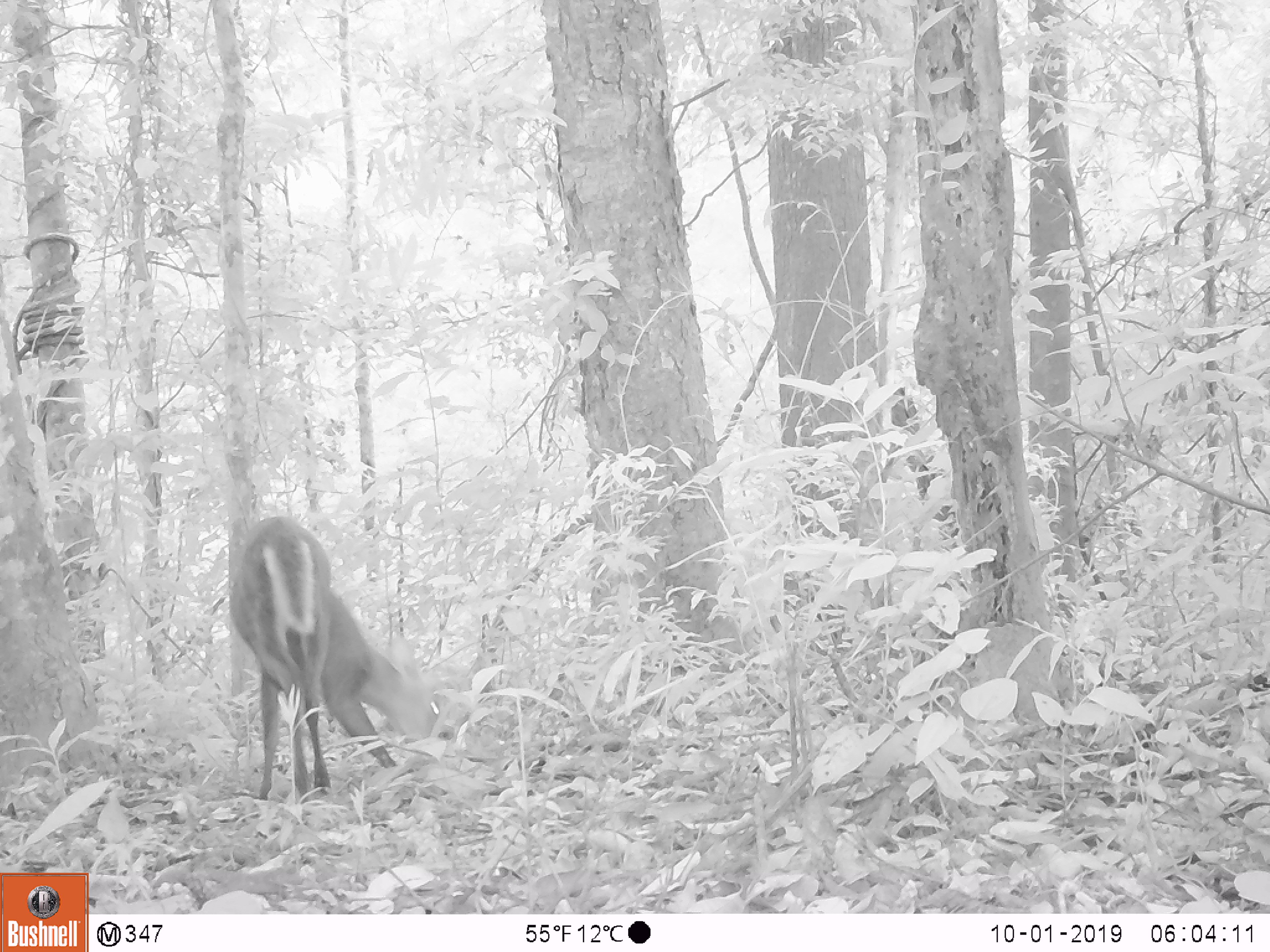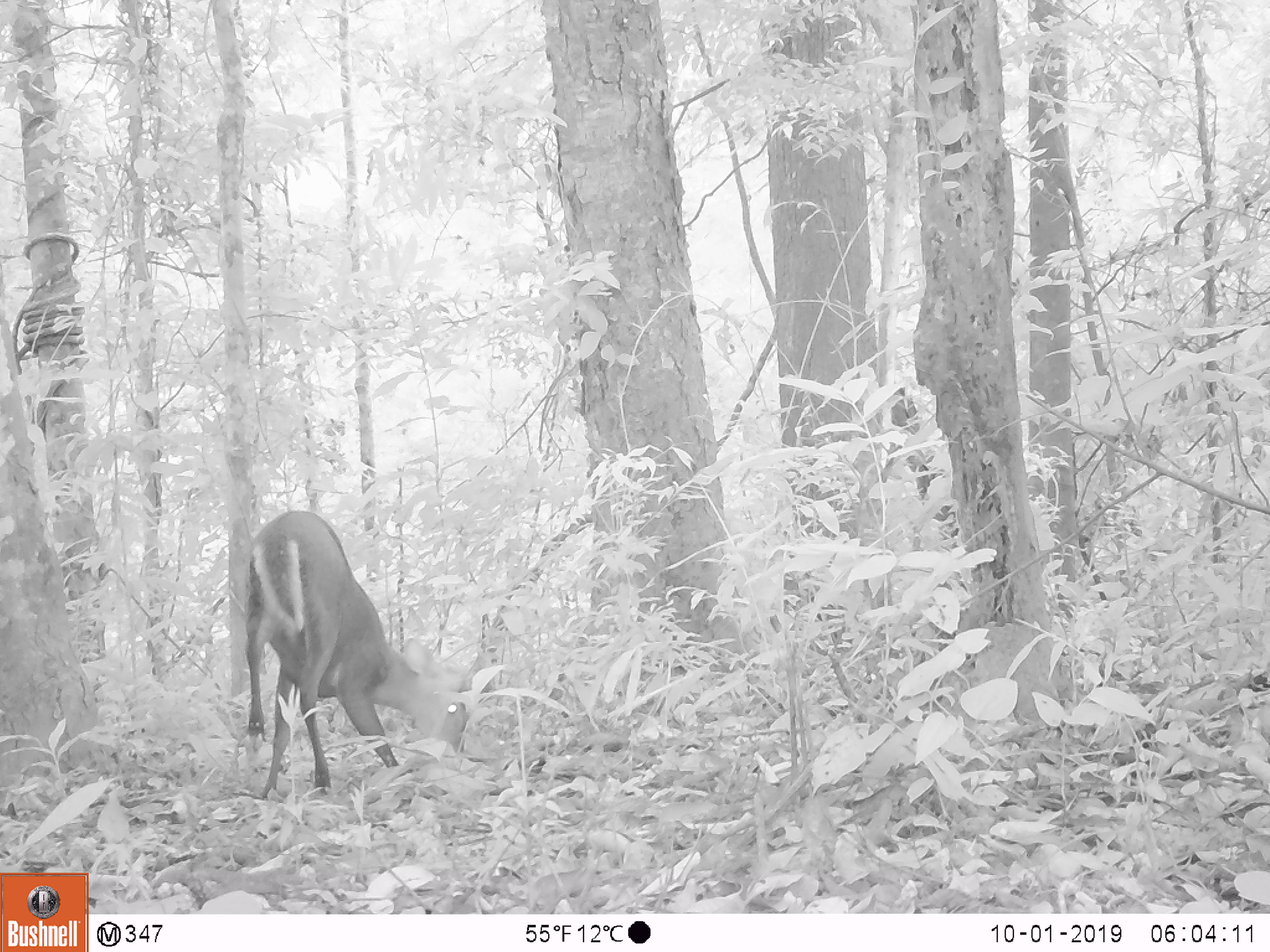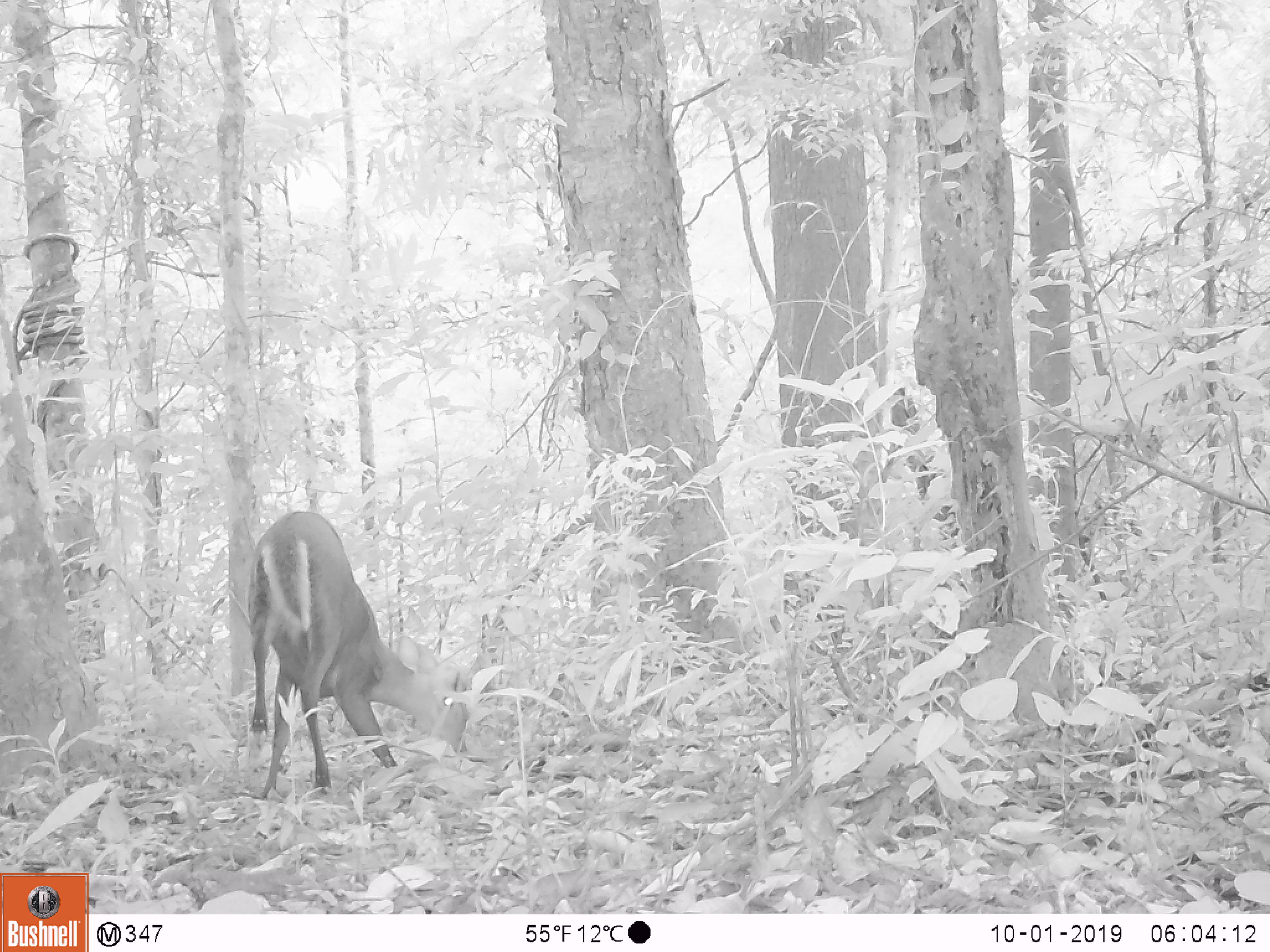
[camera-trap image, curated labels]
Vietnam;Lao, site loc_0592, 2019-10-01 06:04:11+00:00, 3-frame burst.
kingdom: Animalia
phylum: Chordata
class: Mammalia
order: Artiodactyla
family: Cervidae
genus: Muntiacus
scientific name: Muntiacus rooseveltorum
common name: roosevelt's muntjac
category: roosevelts muntjac group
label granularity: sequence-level